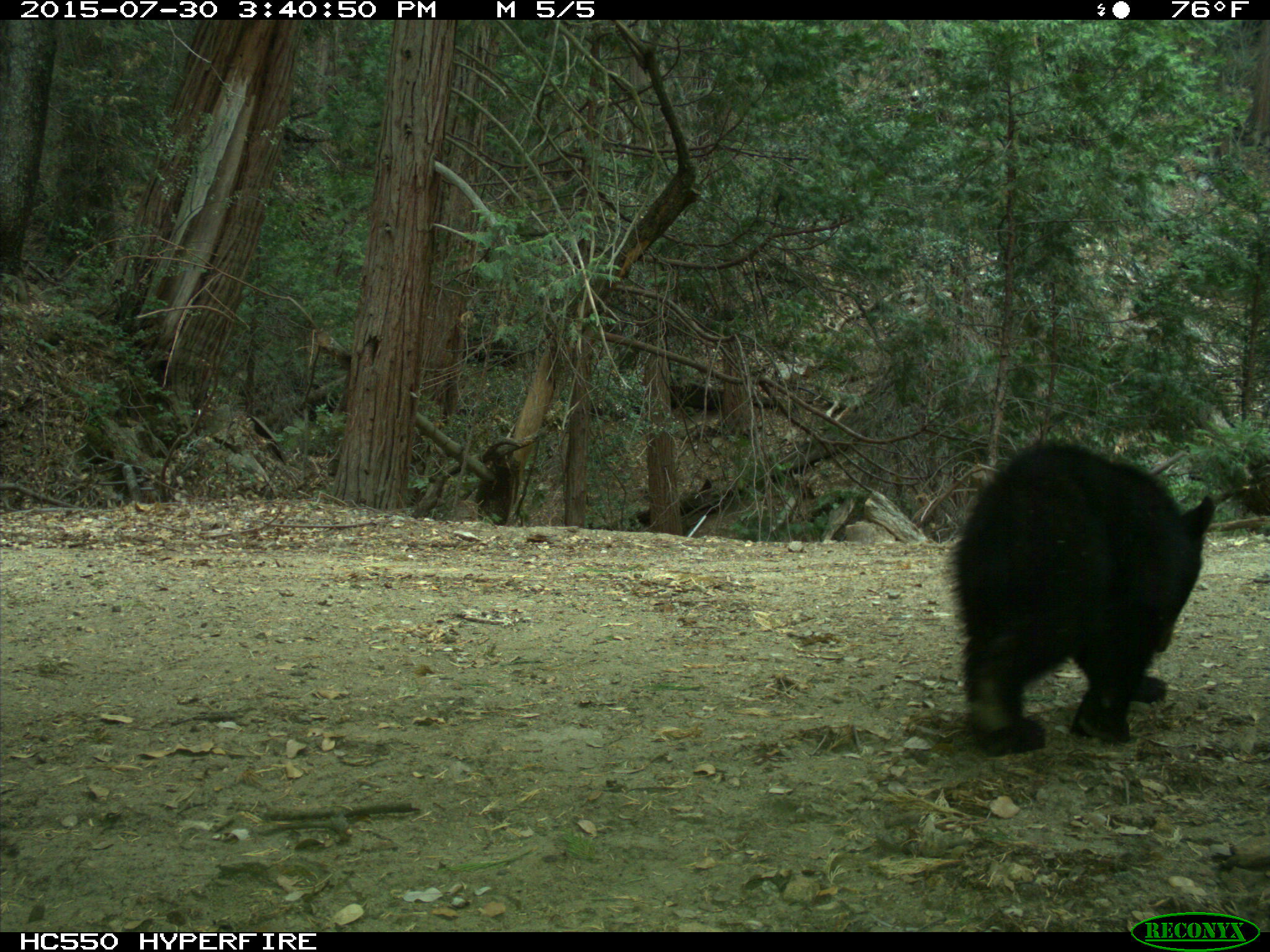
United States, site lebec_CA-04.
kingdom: Animalia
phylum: Chordata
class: Mammalia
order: Carnivora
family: Ursidae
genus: Ursus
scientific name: Ursus americanus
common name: american black bear